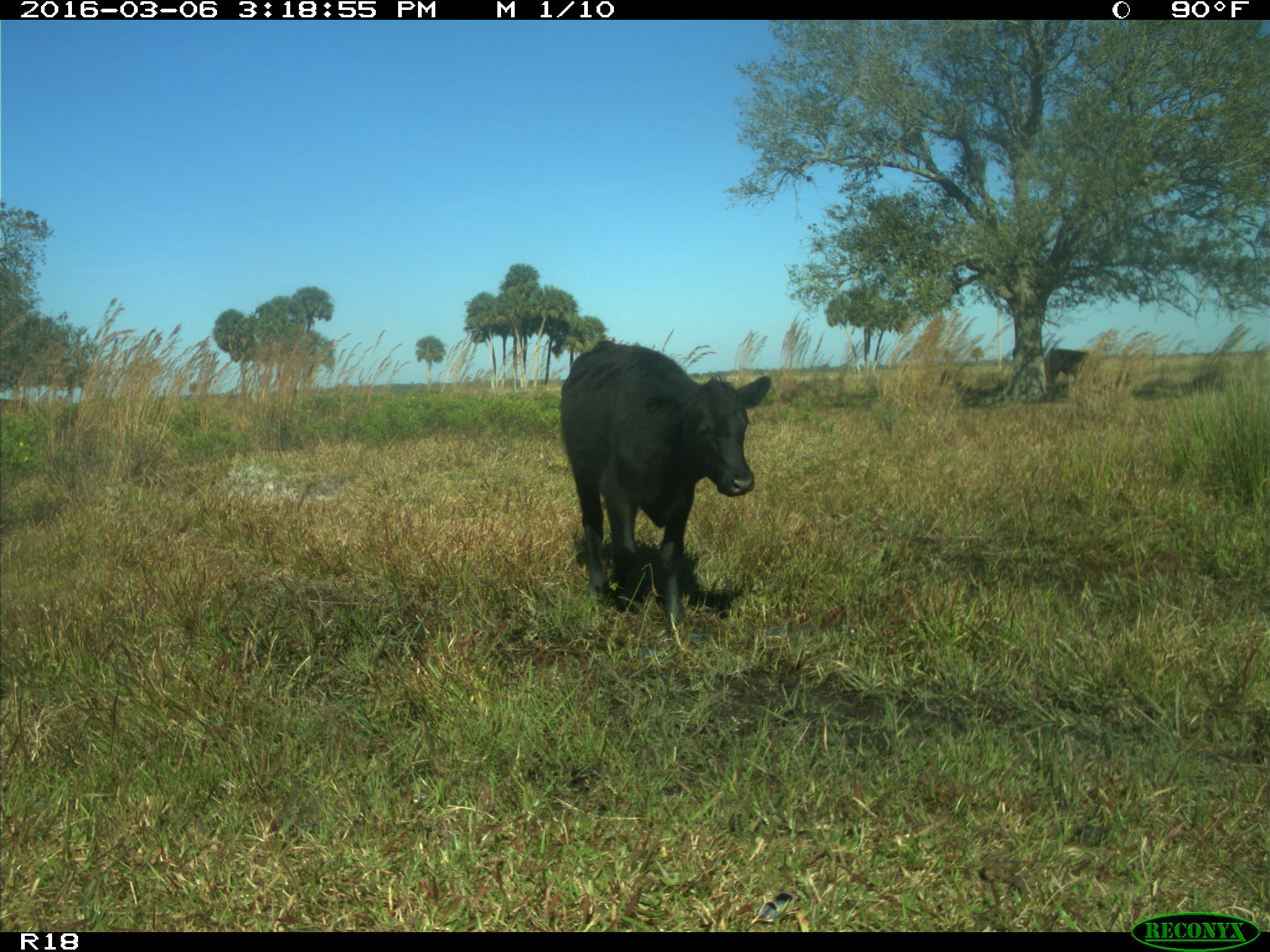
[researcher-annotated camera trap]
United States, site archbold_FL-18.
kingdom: Animalia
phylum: Chordata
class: Mammalia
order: Artiodactyla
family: Bovidae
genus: Bos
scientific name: Bos taurus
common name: domestic cow